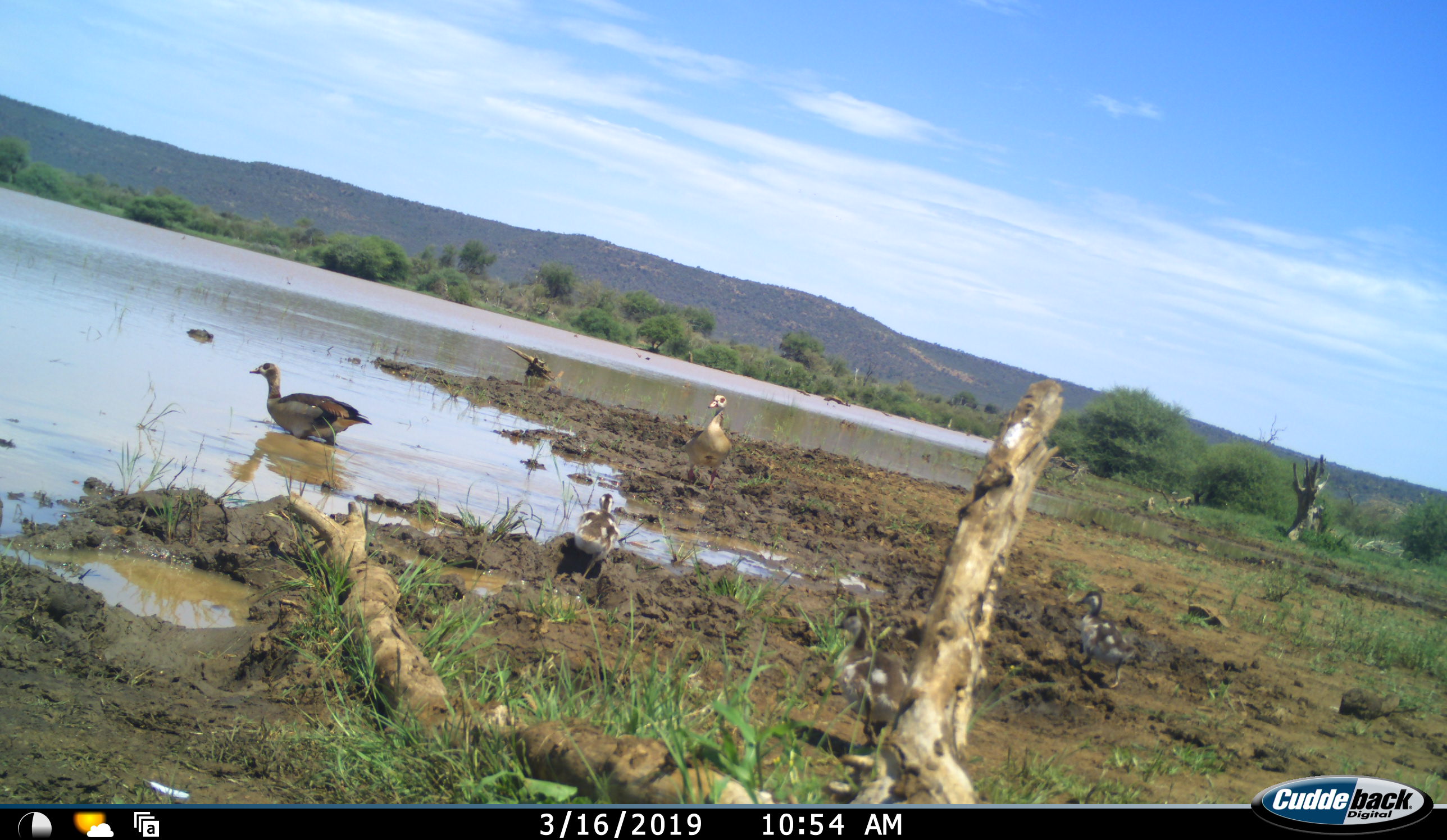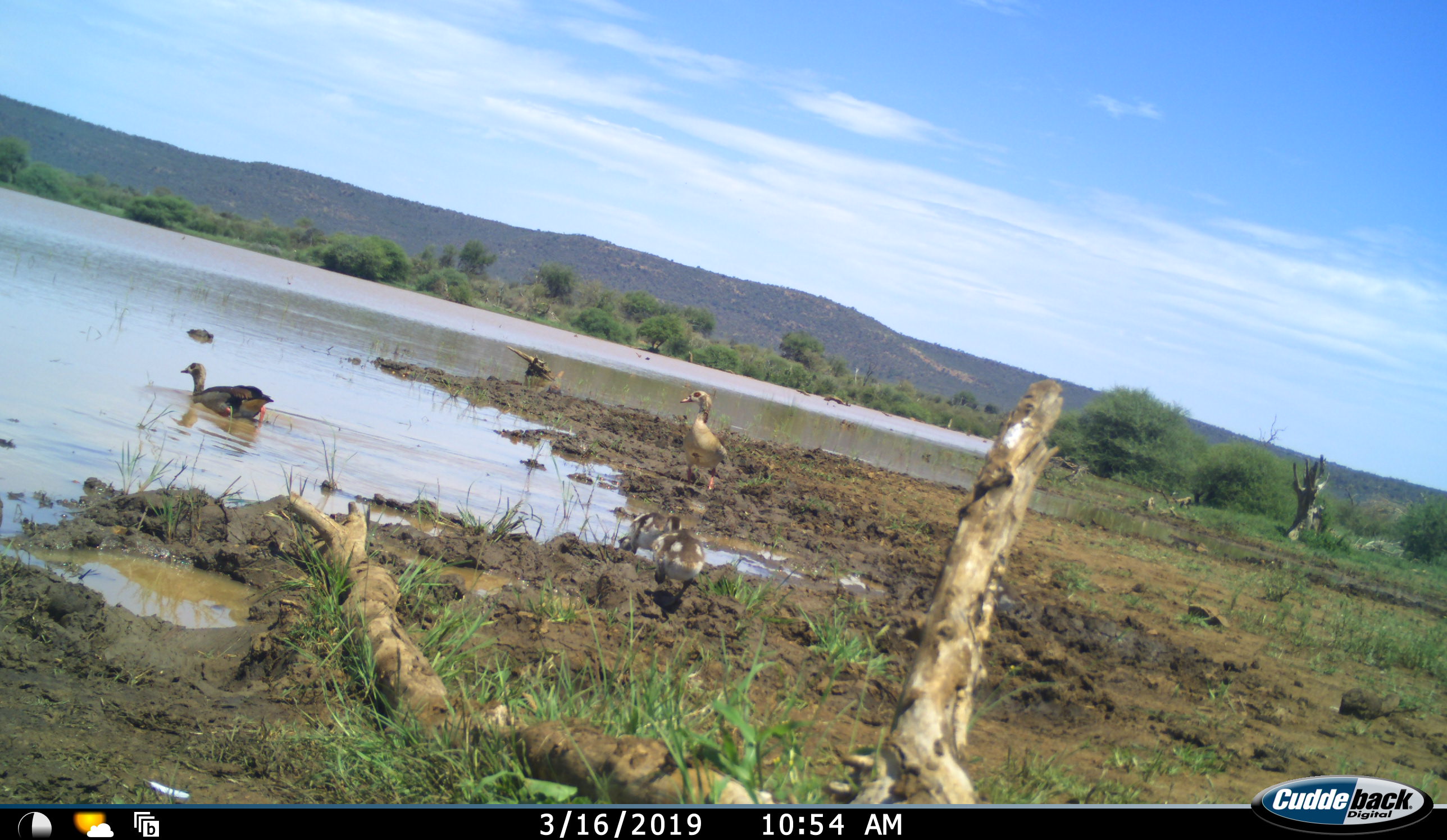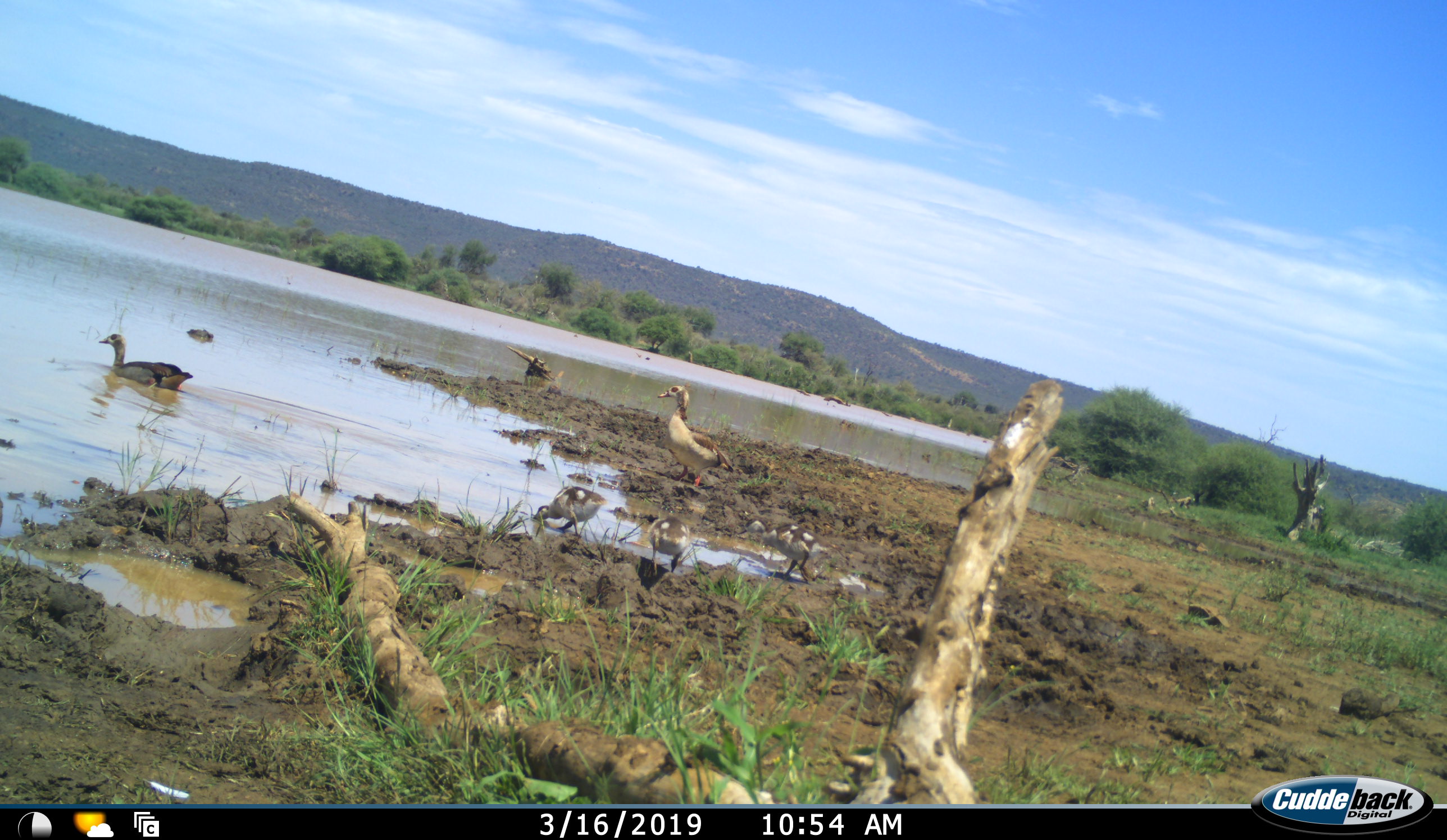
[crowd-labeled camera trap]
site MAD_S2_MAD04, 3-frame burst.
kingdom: Animalia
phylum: Chordata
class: Aves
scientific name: Aves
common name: bird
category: birdother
Birdother (bird) (Aves), count 5. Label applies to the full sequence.